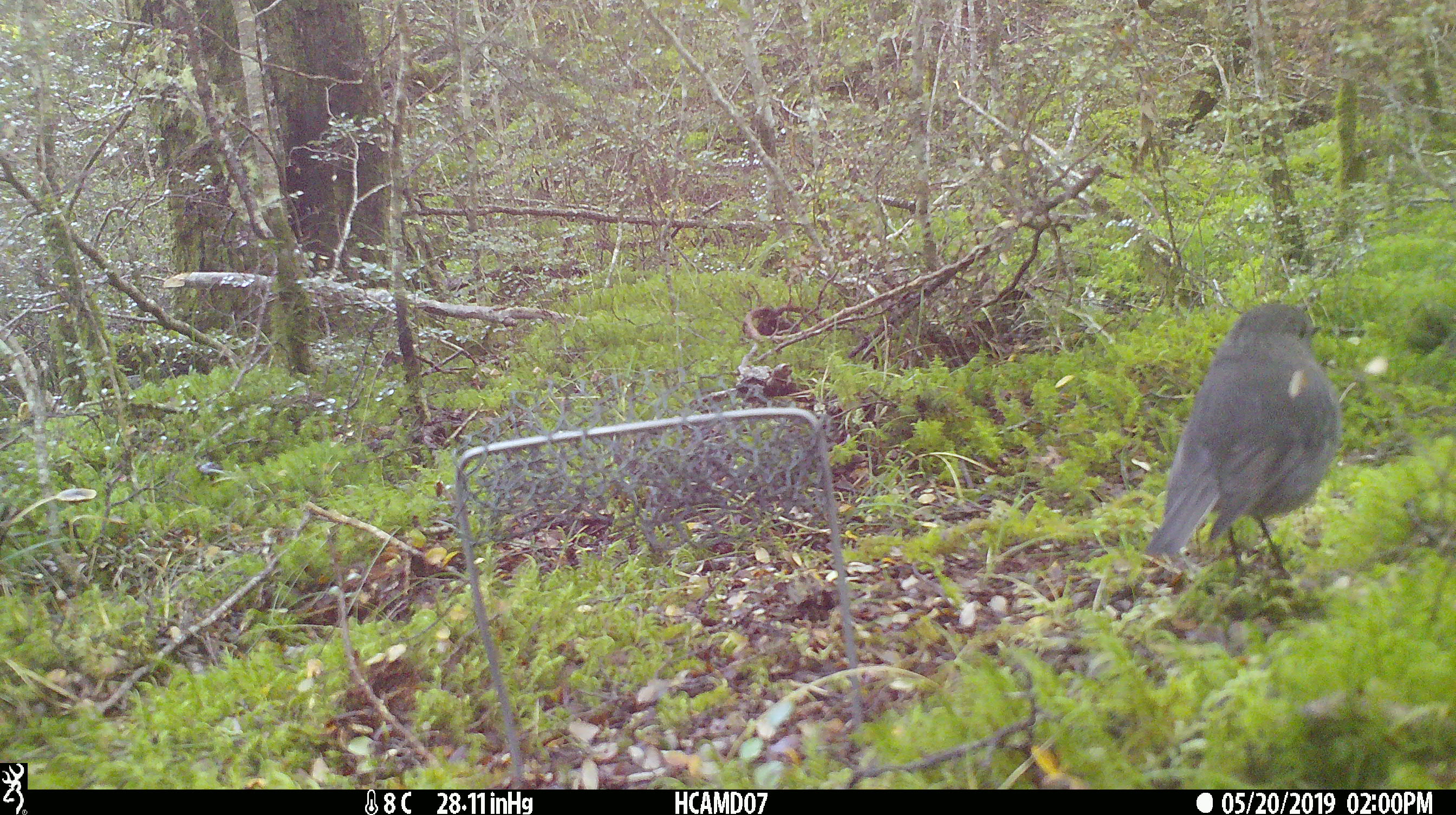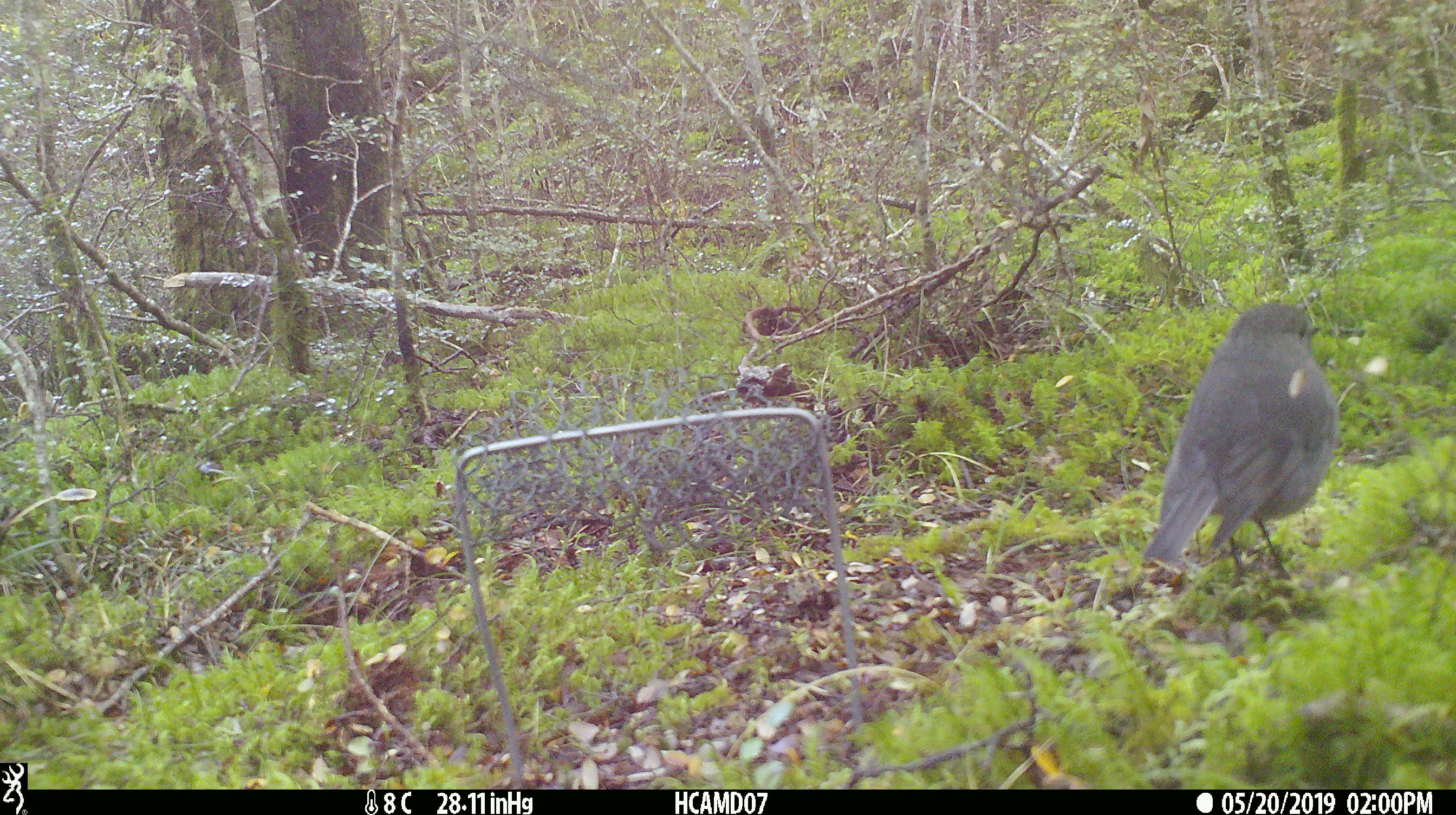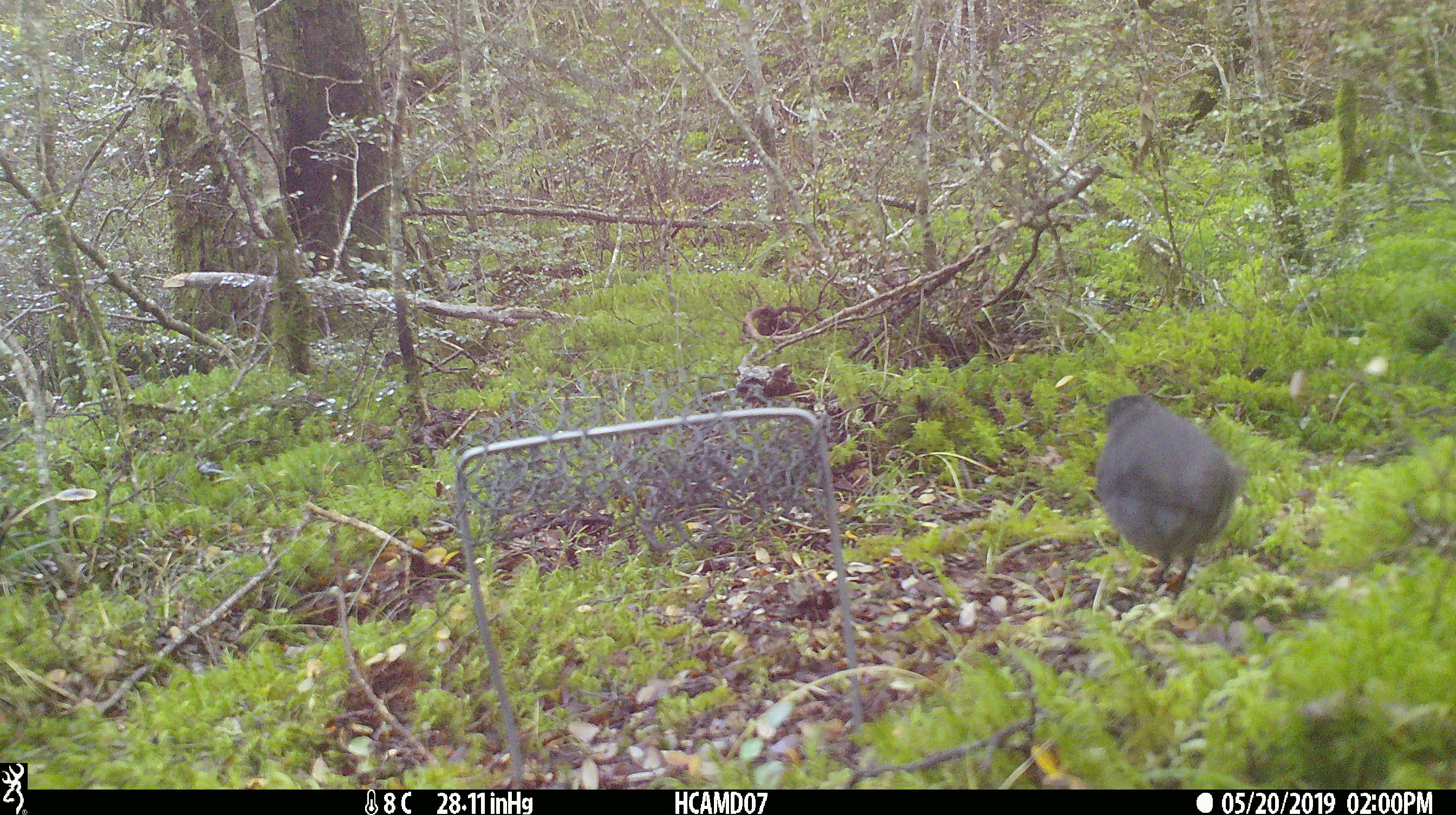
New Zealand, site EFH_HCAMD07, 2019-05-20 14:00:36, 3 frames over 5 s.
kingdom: Animalia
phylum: Chordata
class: Aves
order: Passeriformes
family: Petroicidae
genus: Petroica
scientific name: Petroica australis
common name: new zealand robin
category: robin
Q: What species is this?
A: Robin (new zealand robin) (Petroica australis).